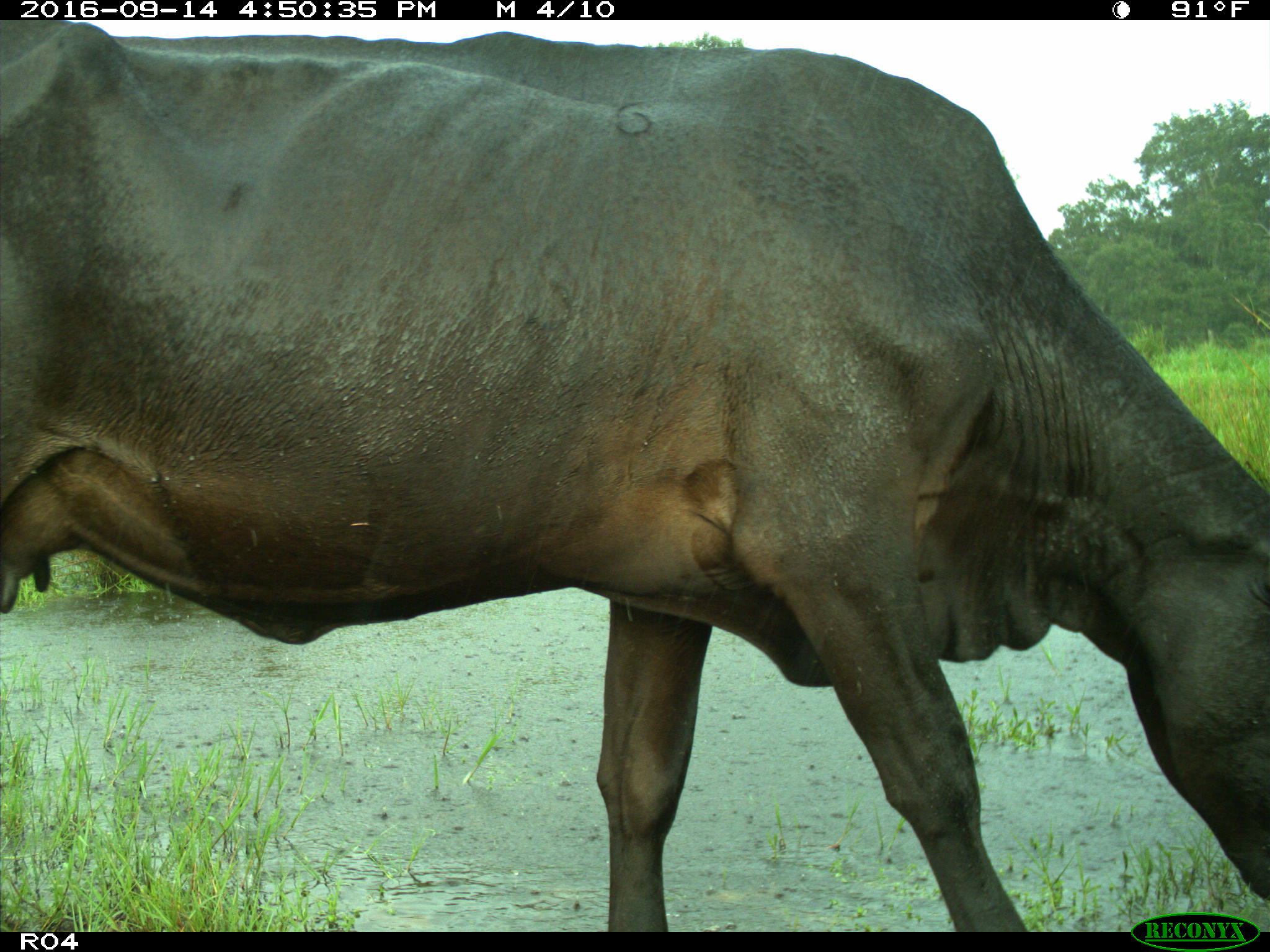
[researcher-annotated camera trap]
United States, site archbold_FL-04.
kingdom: Animalia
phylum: Chordata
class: Mammalia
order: Artiodactyla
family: Bovidae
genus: Bos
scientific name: Bos taurus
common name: domestic cow